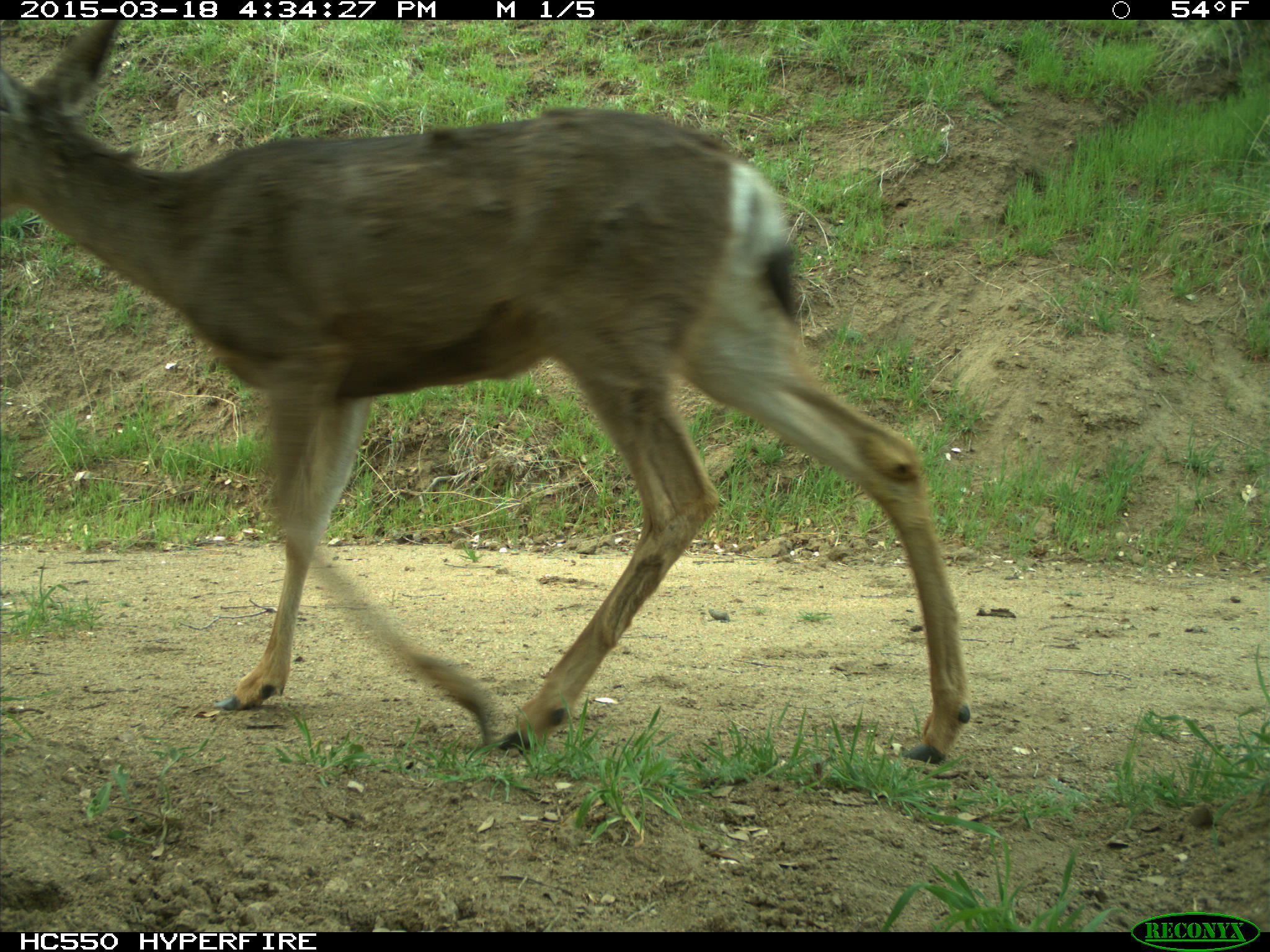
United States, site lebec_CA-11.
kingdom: Animalia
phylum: Chordata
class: Mammalia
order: Artiodactyla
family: Cervidae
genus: Odocoileus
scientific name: Odocoileus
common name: deer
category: unidentified deer